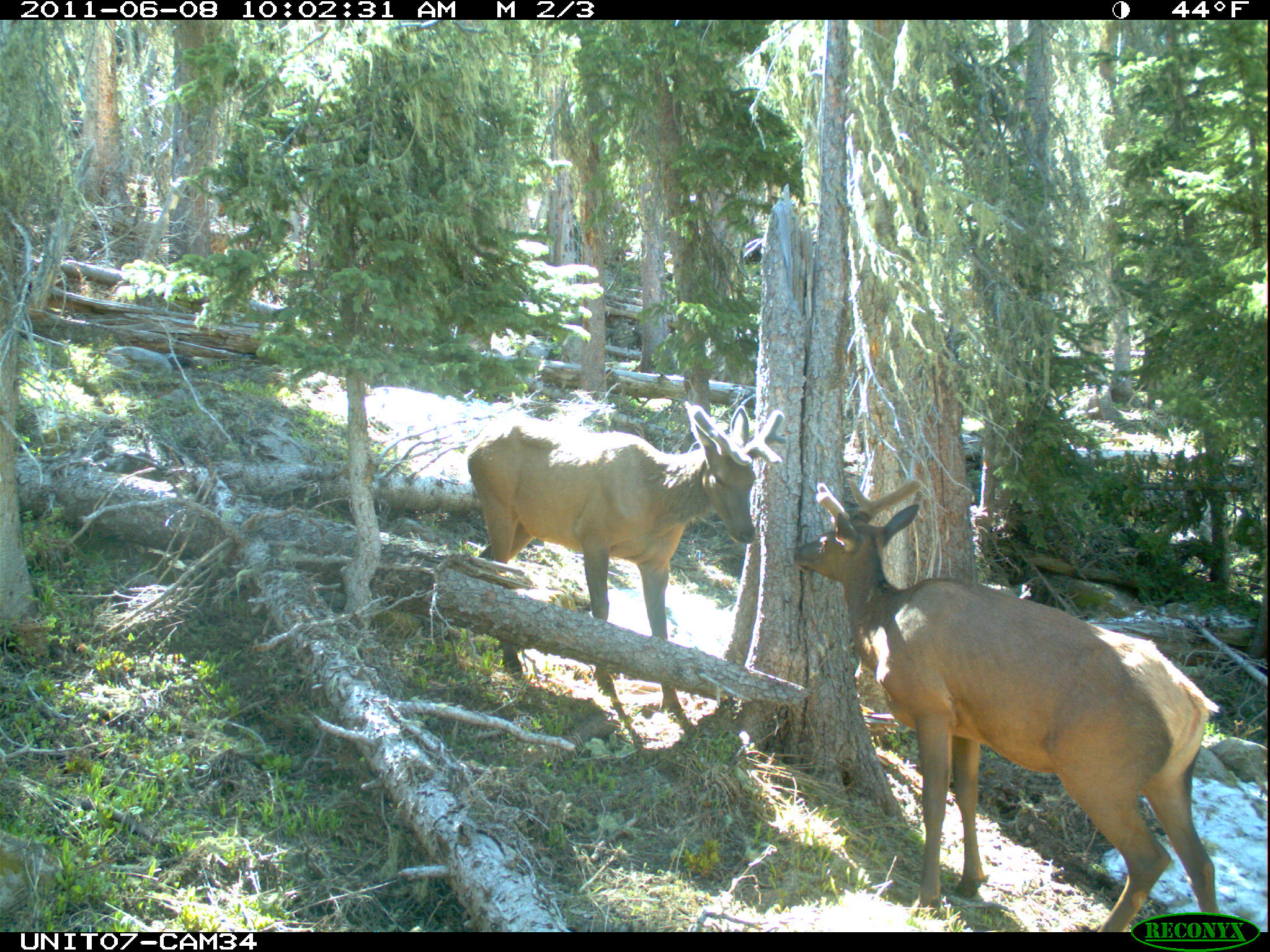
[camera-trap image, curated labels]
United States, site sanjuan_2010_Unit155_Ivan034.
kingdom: Animalia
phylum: Chordata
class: Mammalia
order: Artiodactyla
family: Cervidae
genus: Cervus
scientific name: Cervus elaphus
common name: red deer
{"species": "Cervus elaphus (red deer)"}